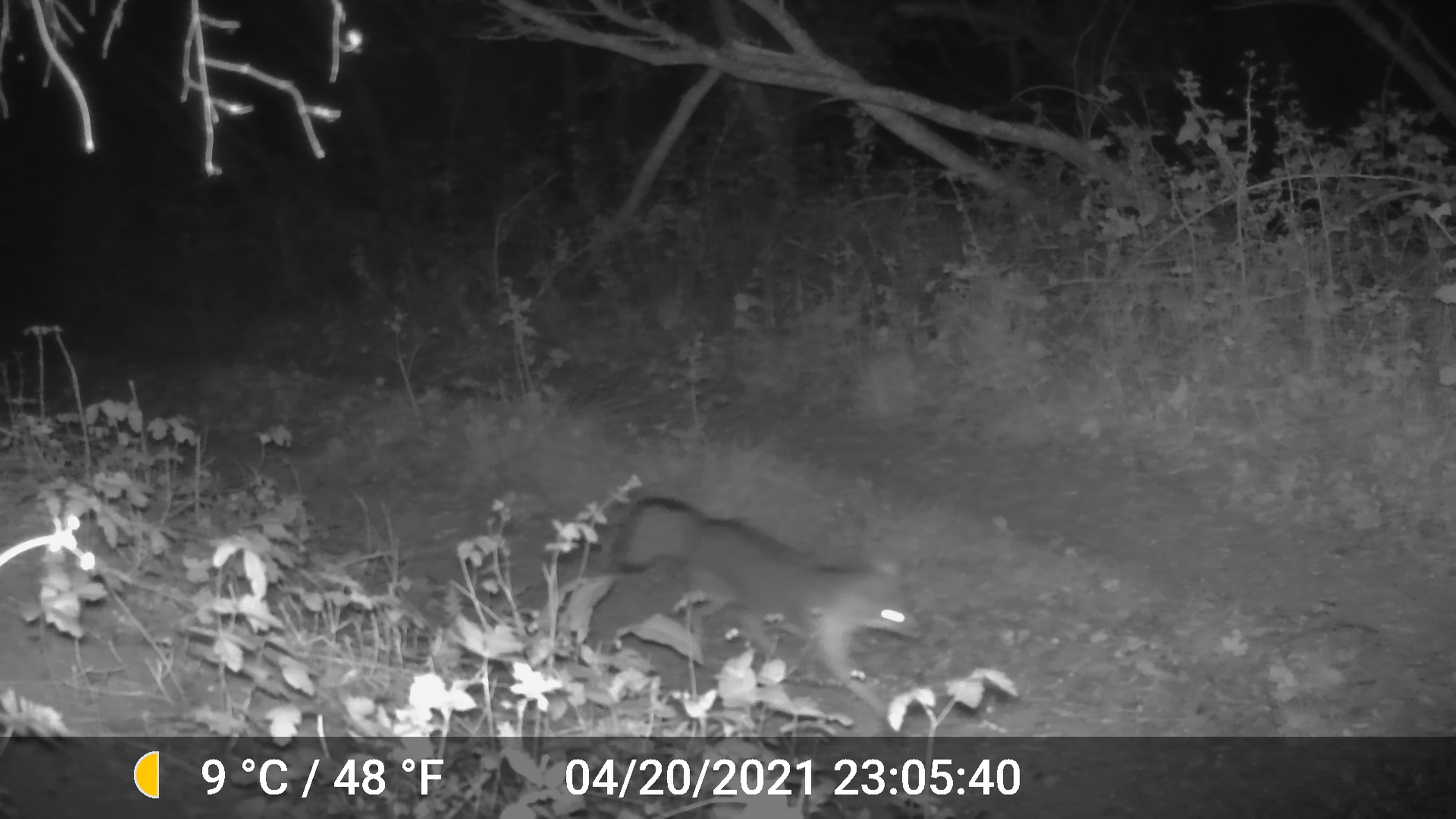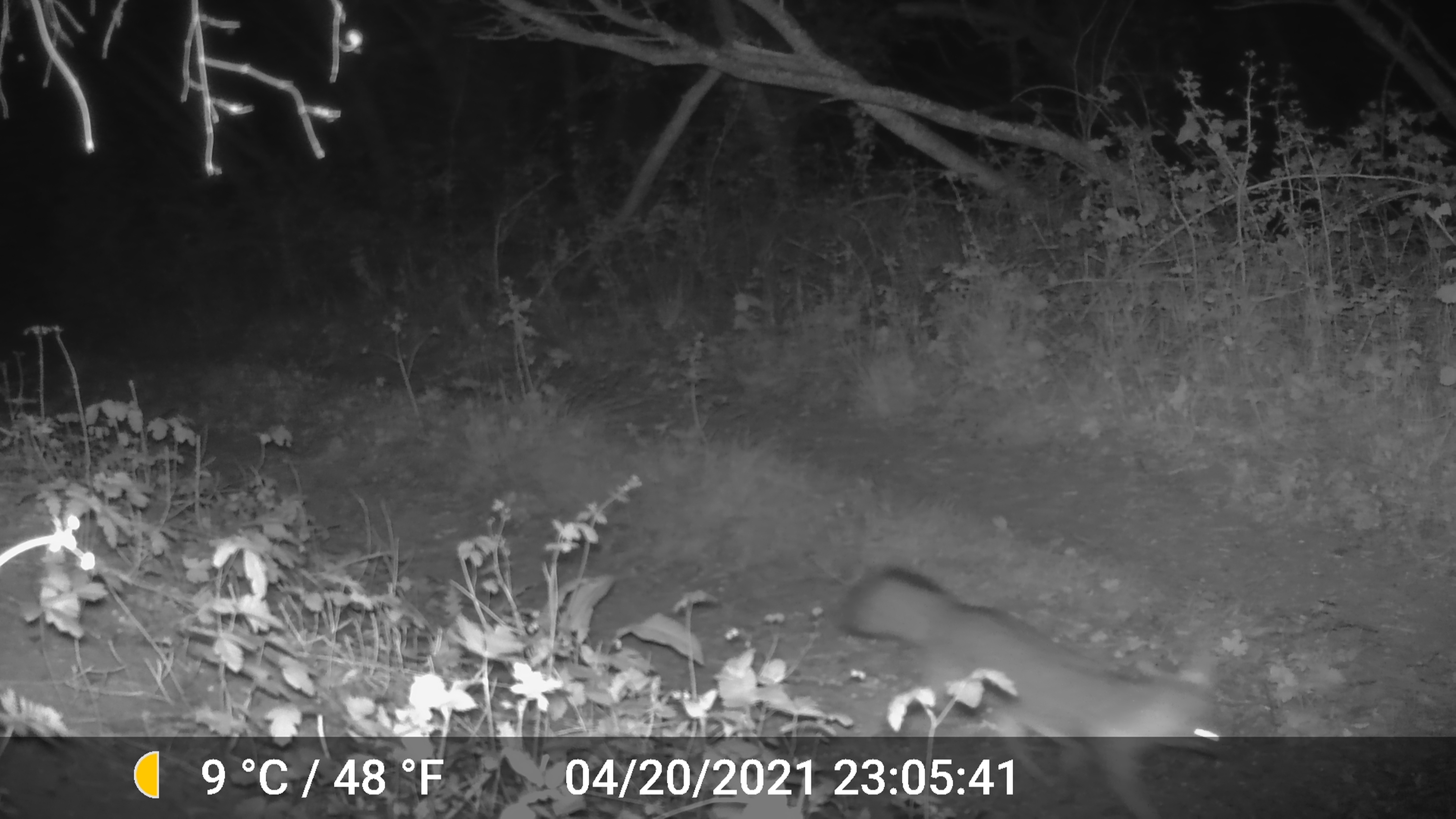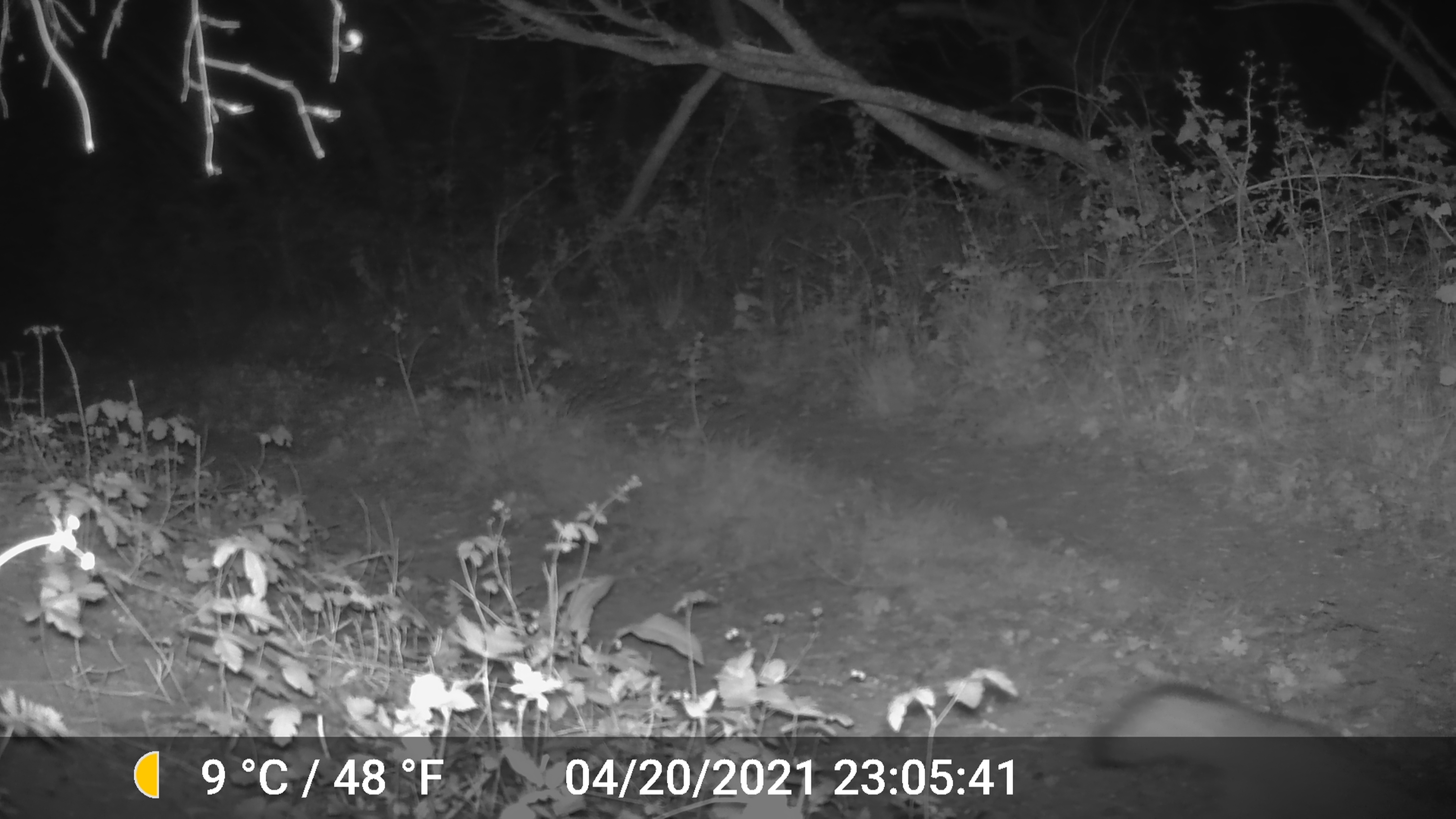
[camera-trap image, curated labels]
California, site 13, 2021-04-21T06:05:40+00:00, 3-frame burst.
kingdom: Animalia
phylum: Chordata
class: Mammalia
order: Carnivora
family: Canidae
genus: Urocyon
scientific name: Urocyon cinereoargenteus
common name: gray fox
Gray fox (Urocyon cinereoargenteus).